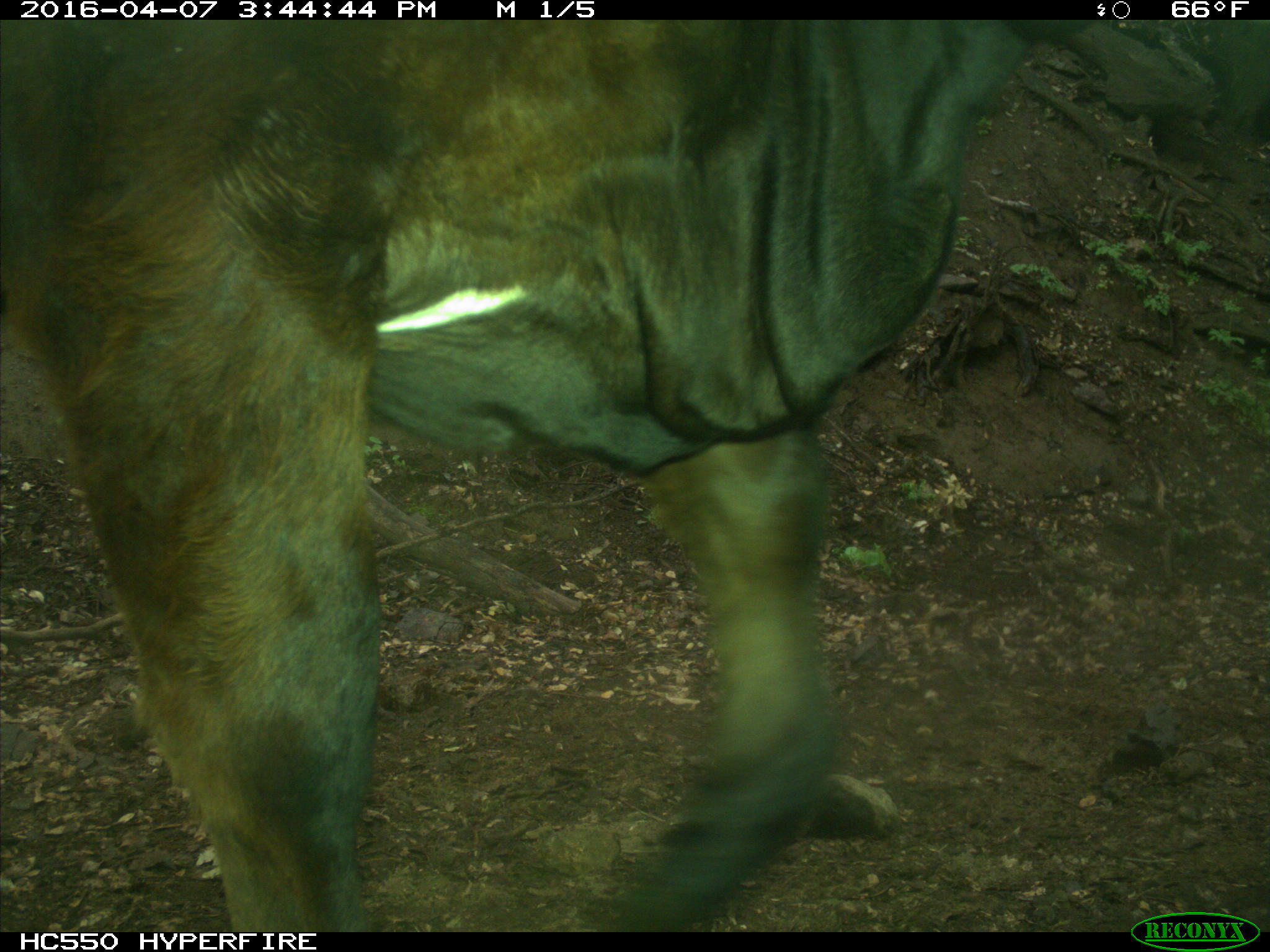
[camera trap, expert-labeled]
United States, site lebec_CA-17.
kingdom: Animalia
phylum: Chordata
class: Mammalia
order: Artiodactyla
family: Bovidae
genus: Bos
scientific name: Bos taurus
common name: domestic cow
Bos taurus (domestic cow).